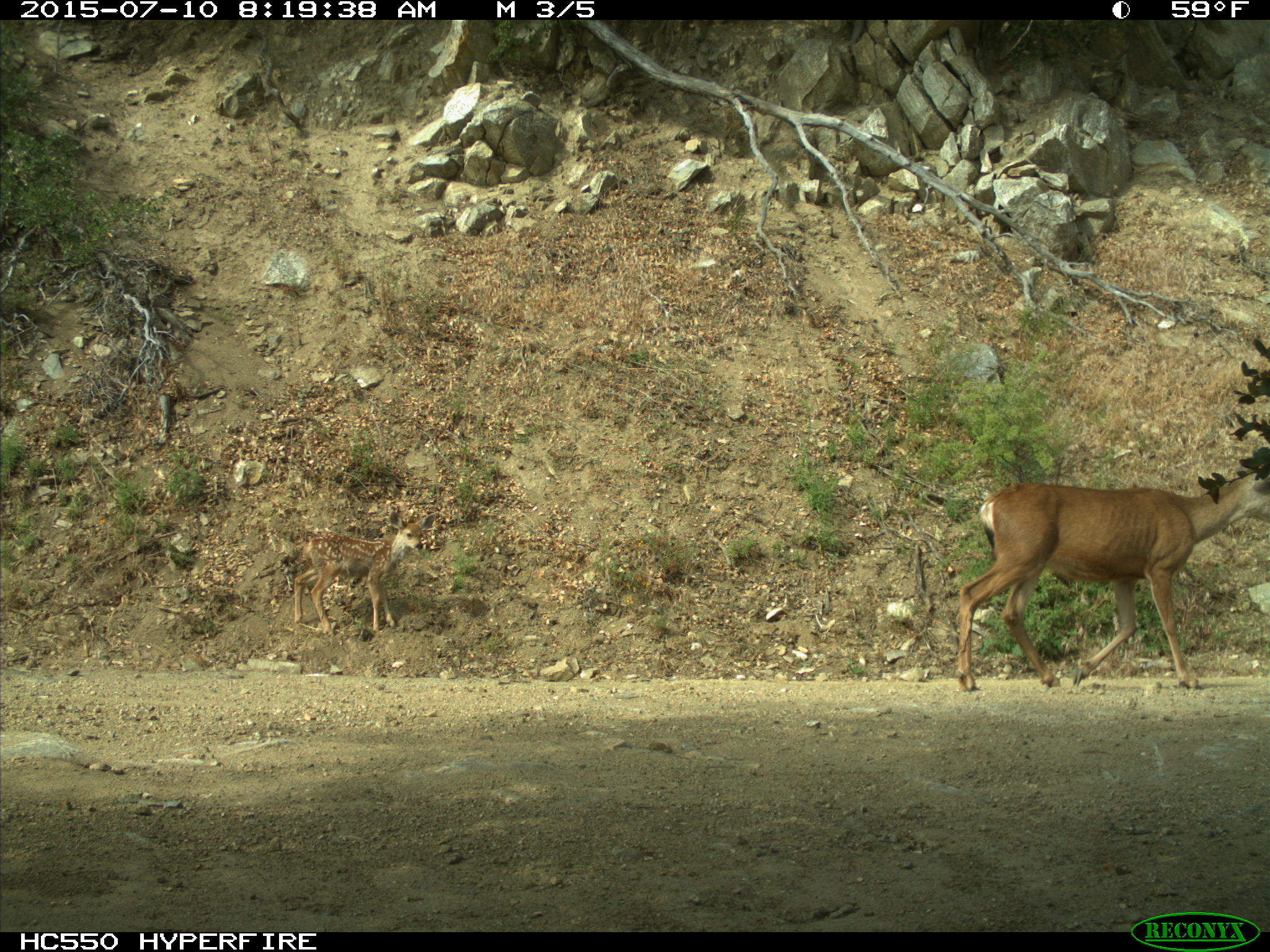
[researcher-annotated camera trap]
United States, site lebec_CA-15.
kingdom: Animalia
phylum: Chordata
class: Mammalia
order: Artiodactyla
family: Cervidae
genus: Odocoileus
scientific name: Odocoileus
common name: deer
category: unidentified deer